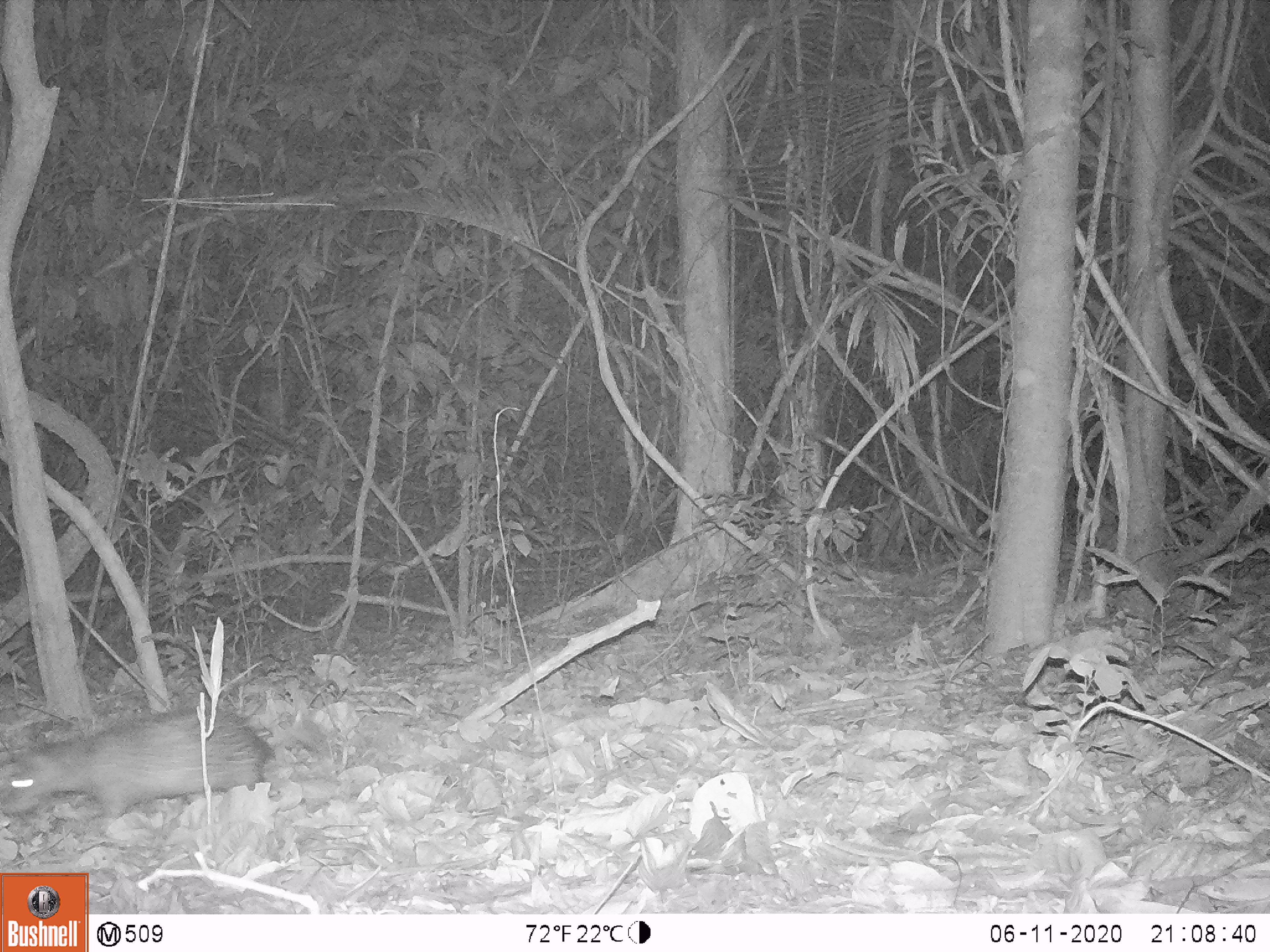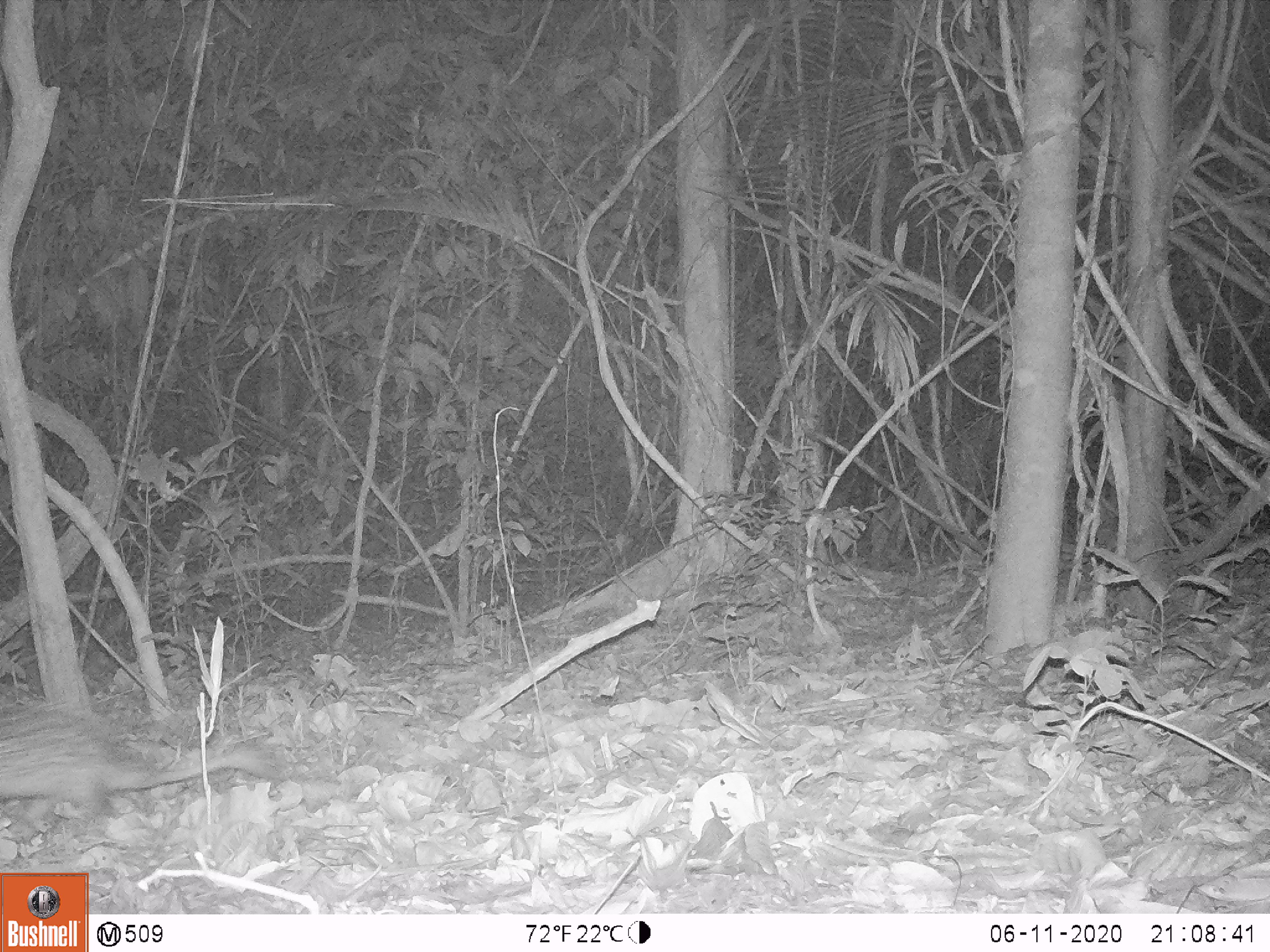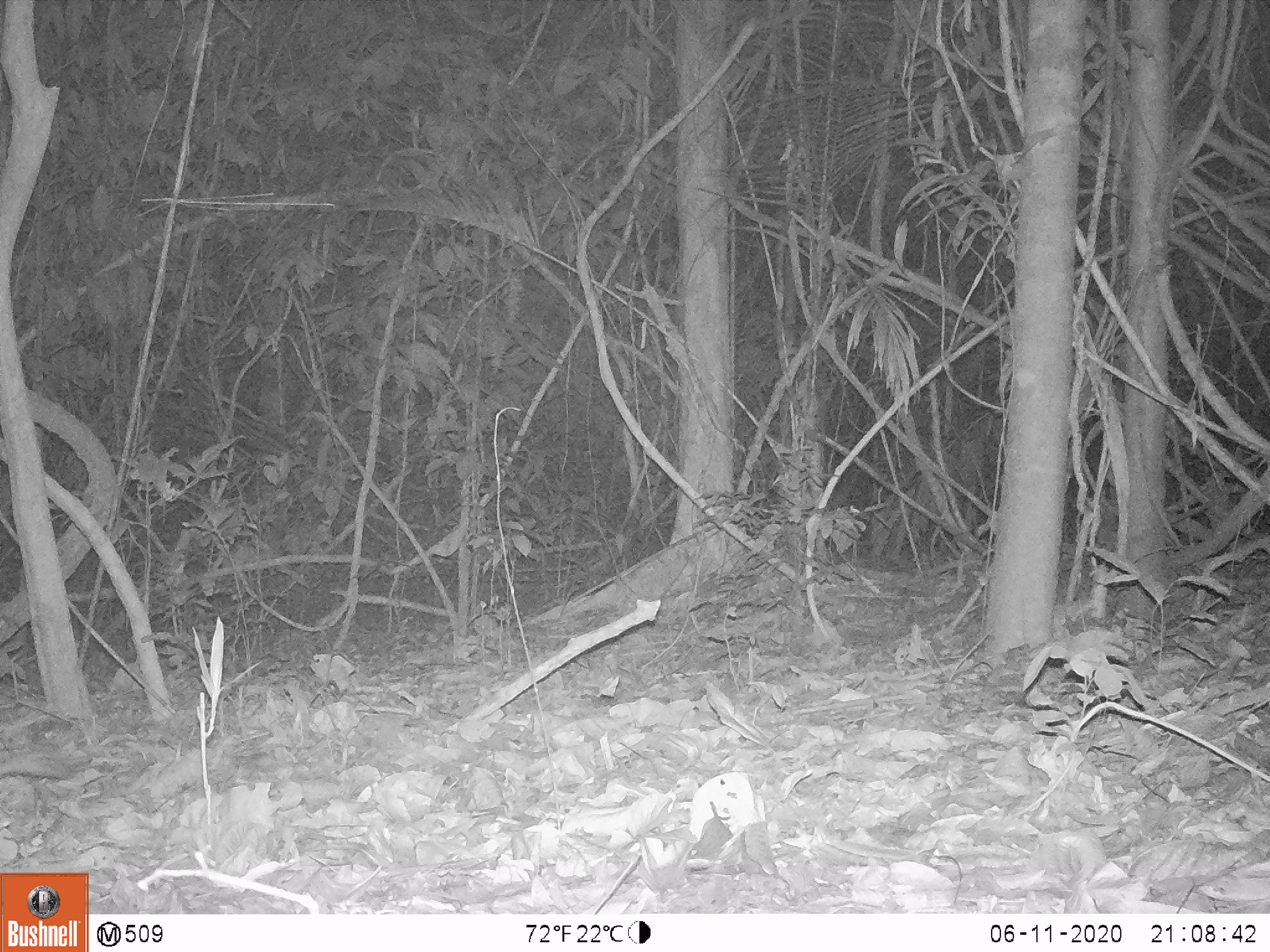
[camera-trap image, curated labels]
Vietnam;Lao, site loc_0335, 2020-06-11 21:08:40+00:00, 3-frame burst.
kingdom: Animalia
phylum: Chordata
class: Mammalia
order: Rodentia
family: Hystricidae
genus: Atherurus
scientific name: Atherurus macrourus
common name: asiatic brush-tailed porcupine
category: asiatic brush tailed porcupine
Asiatic brush tailed porcupine (asiatic brush-tailed porcupine) (Atherurus macrourus). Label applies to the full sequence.